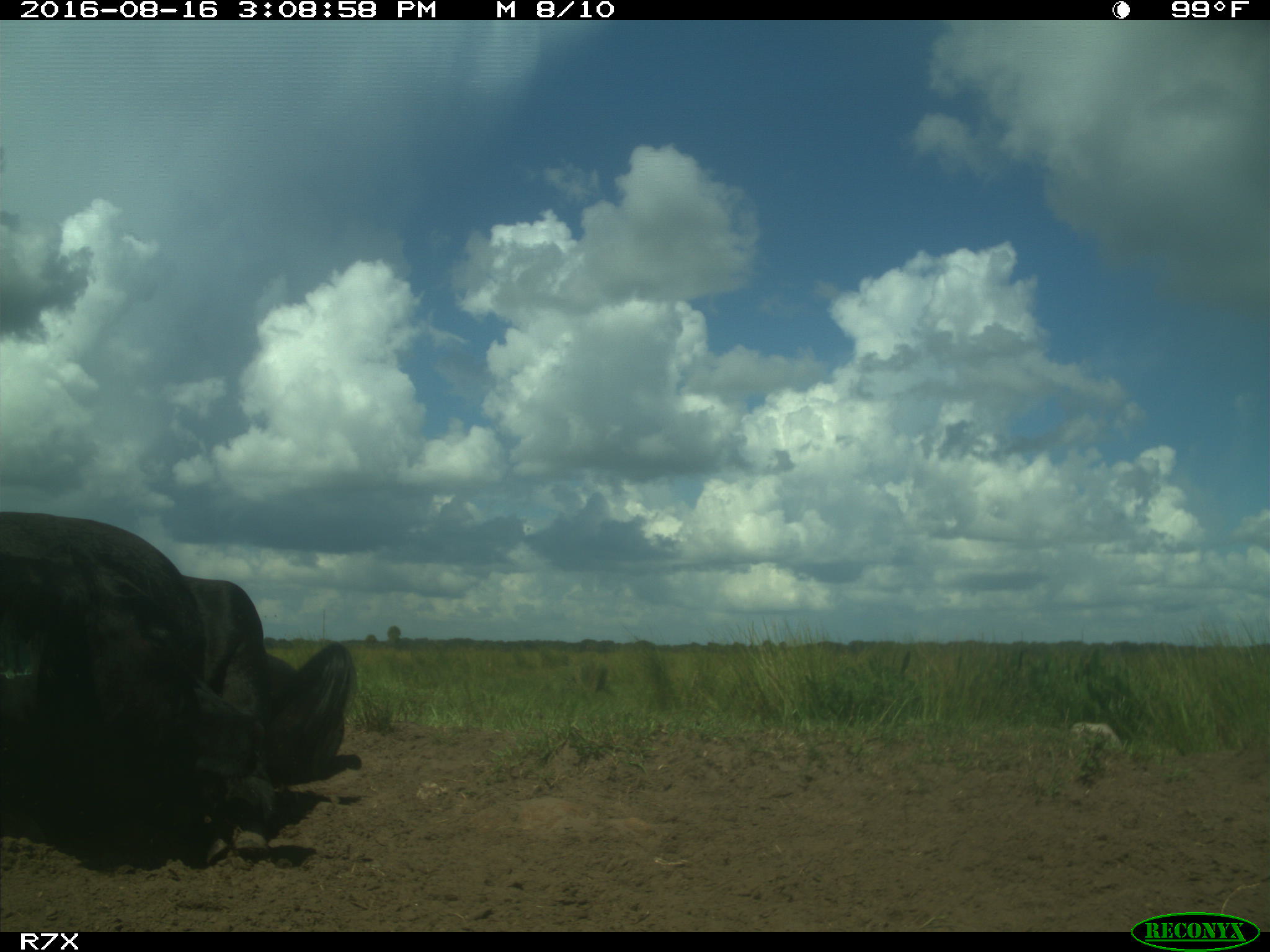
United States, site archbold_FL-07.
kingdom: Animalia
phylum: Chordata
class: Mammalia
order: Artiodactyla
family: Bovidae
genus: Bos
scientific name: Bos taurus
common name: domestic cow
Bos taurus (domestic cow).